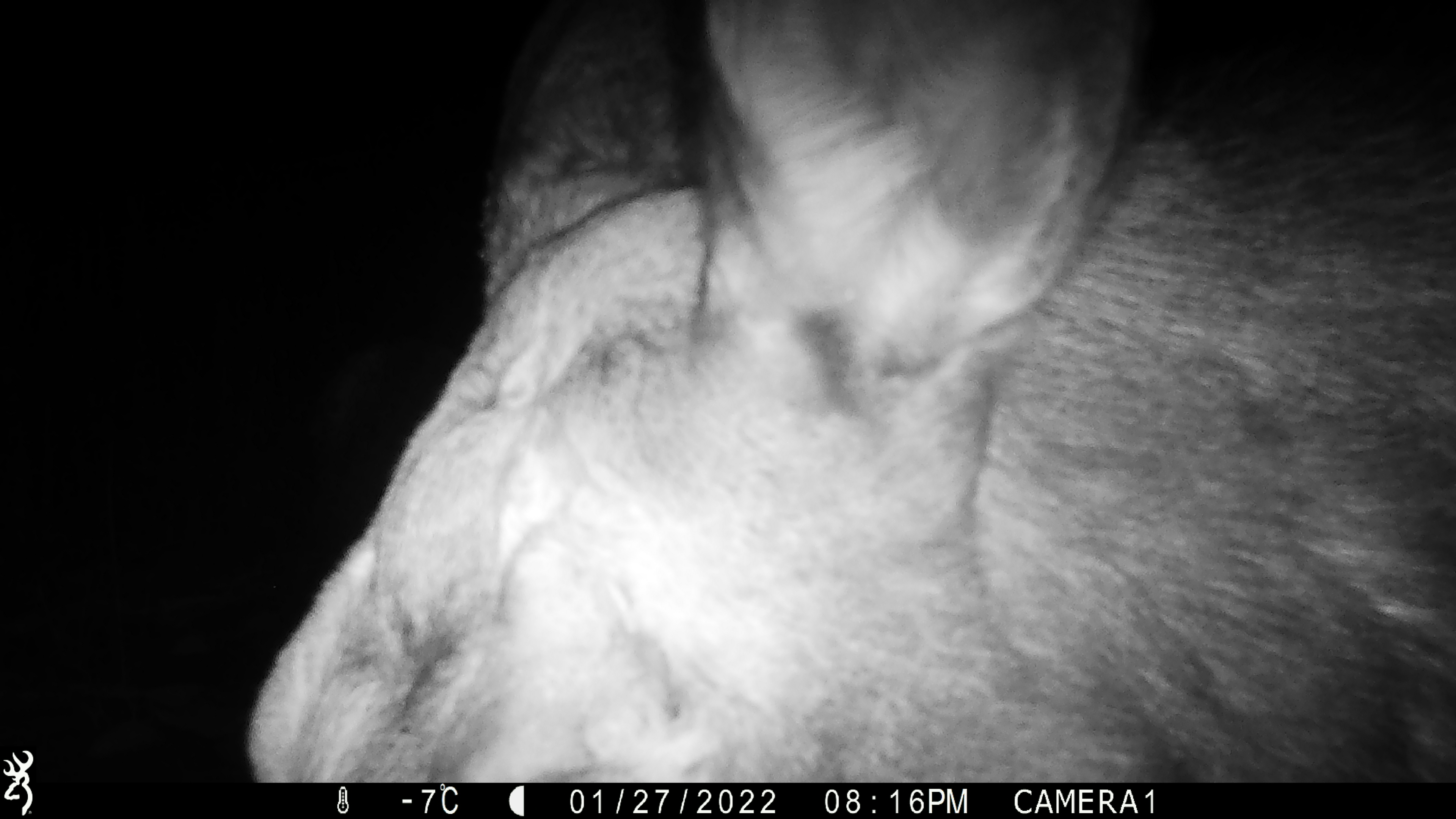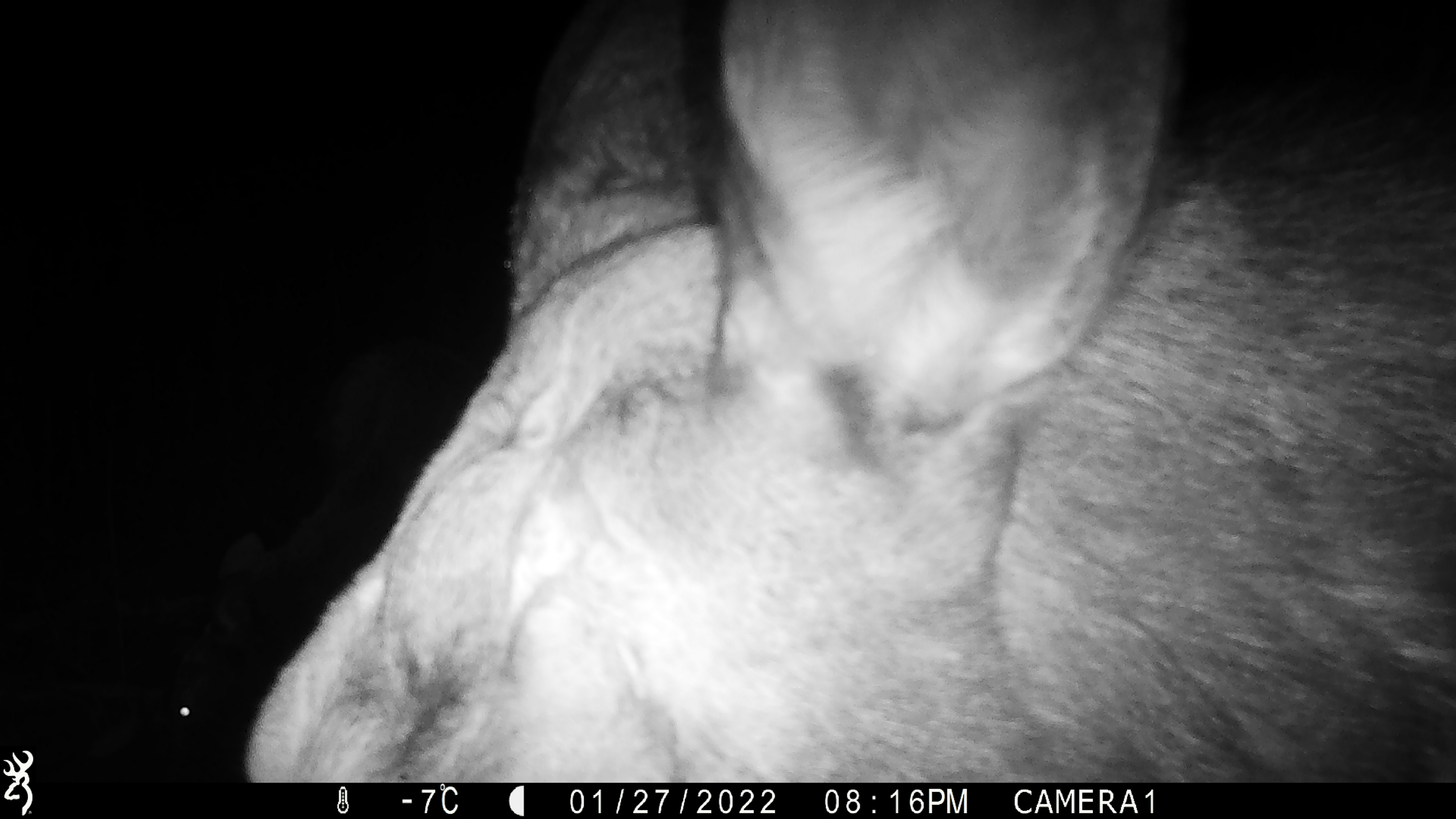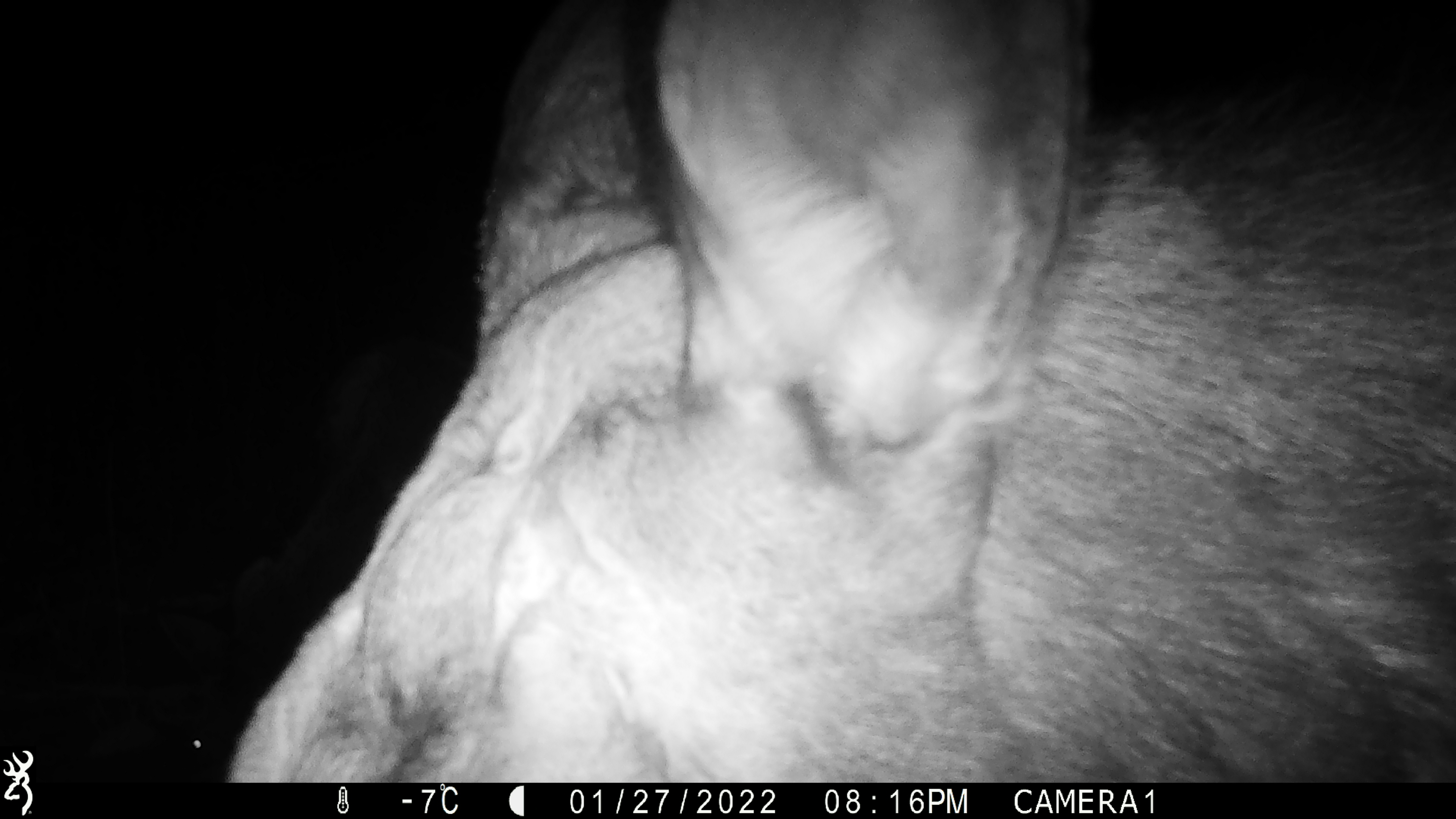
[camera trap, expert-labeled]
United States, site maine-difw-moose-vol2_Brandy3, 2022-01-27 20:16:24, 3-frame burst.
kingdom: Animalia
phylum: Chordata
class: Mammalia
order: Artiodactyla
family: Cervidae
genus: Alces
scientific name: Alces alces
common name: moose